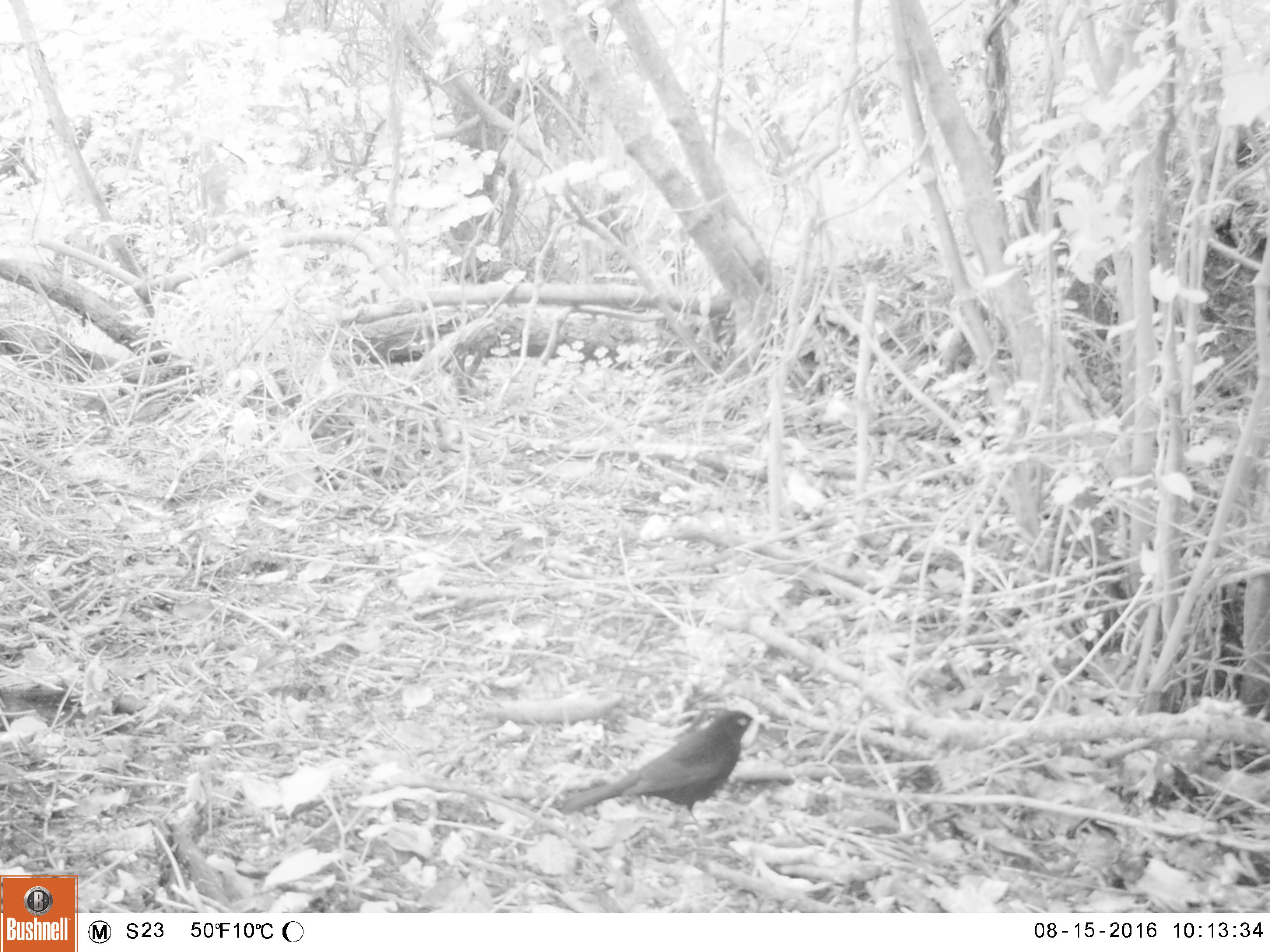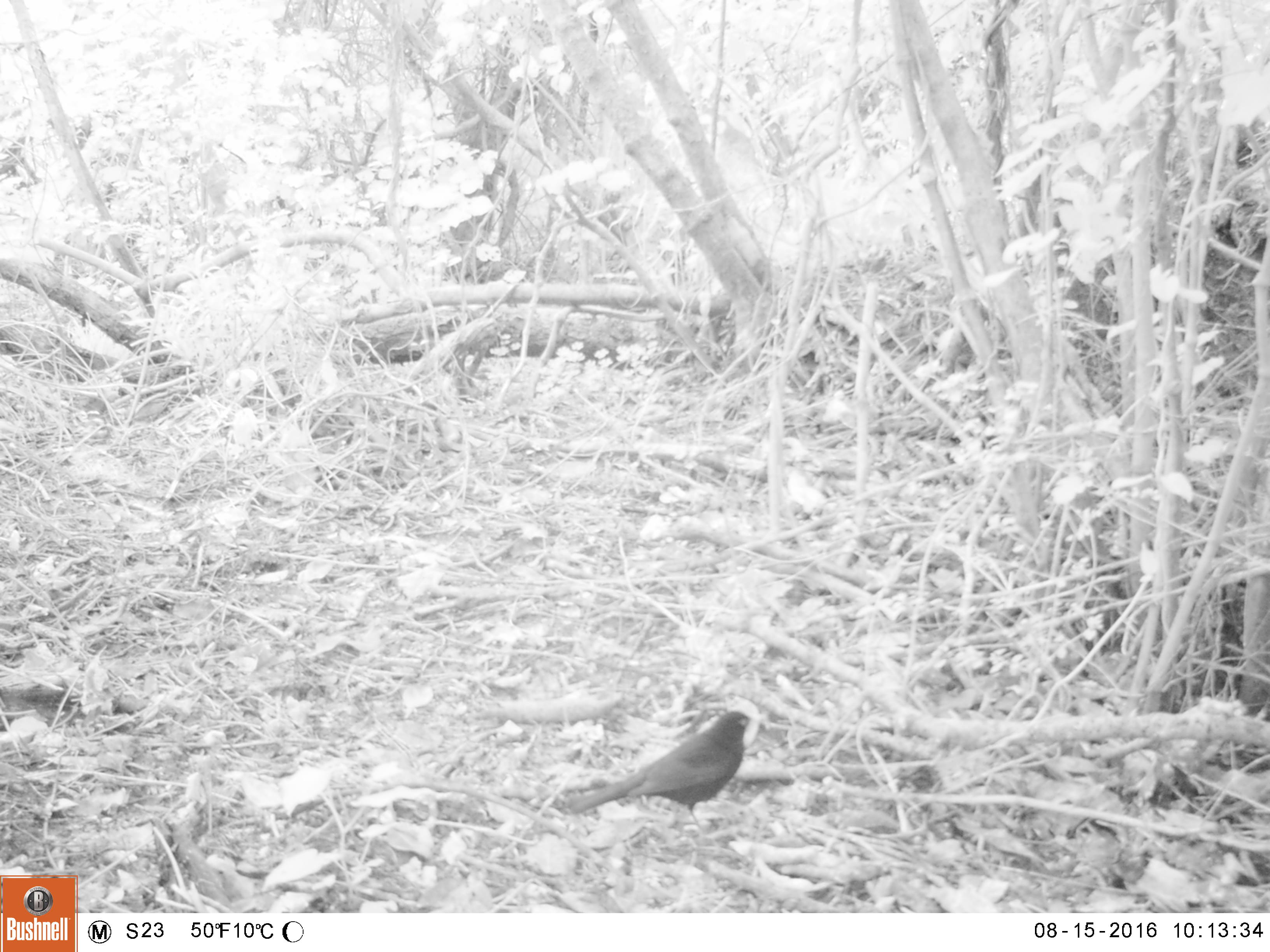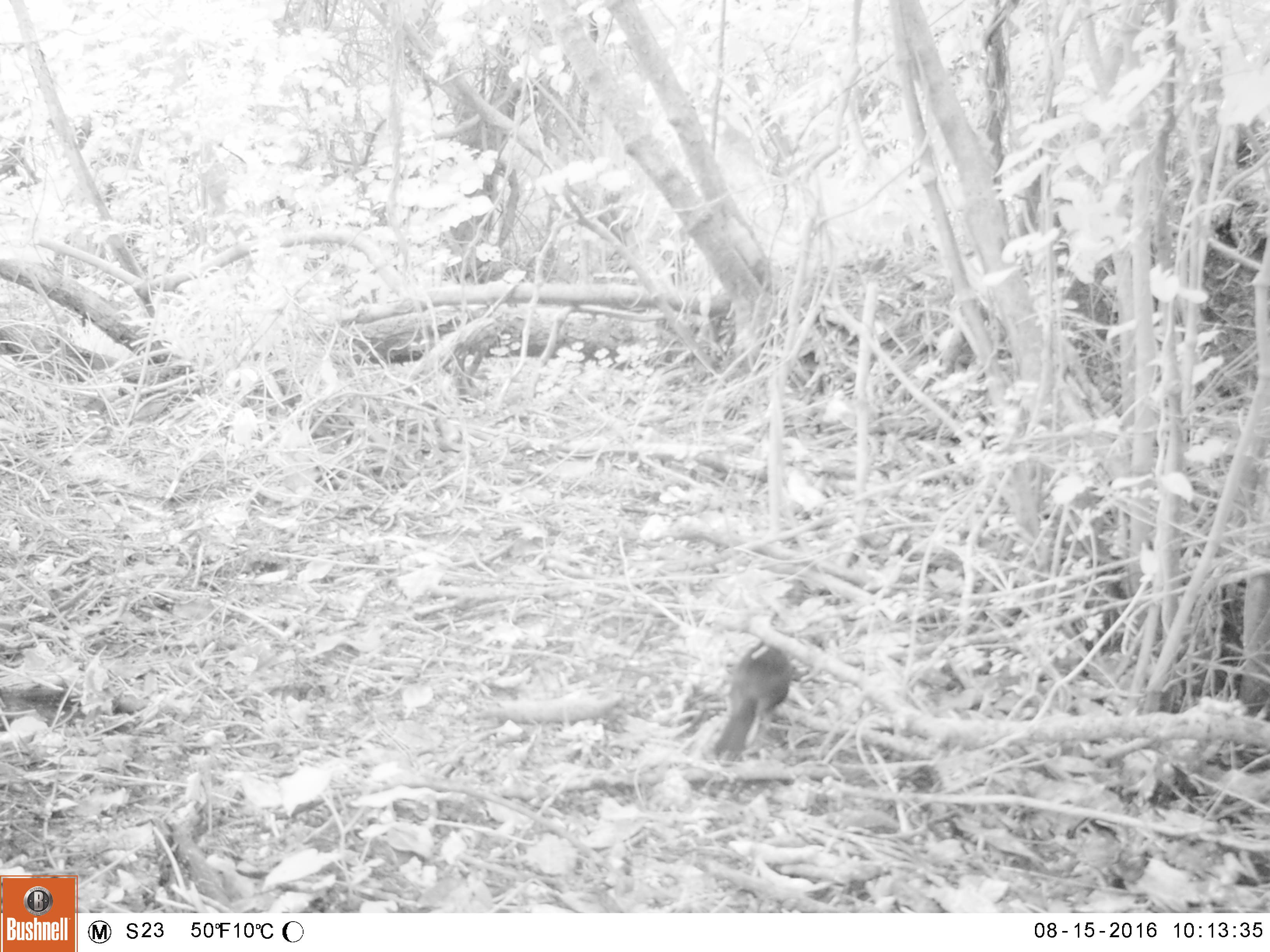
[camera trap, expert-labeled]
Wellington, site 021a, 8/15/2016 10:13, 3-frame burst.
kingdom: Animalia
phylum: Chordata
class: Aves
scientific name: Aves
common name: bird